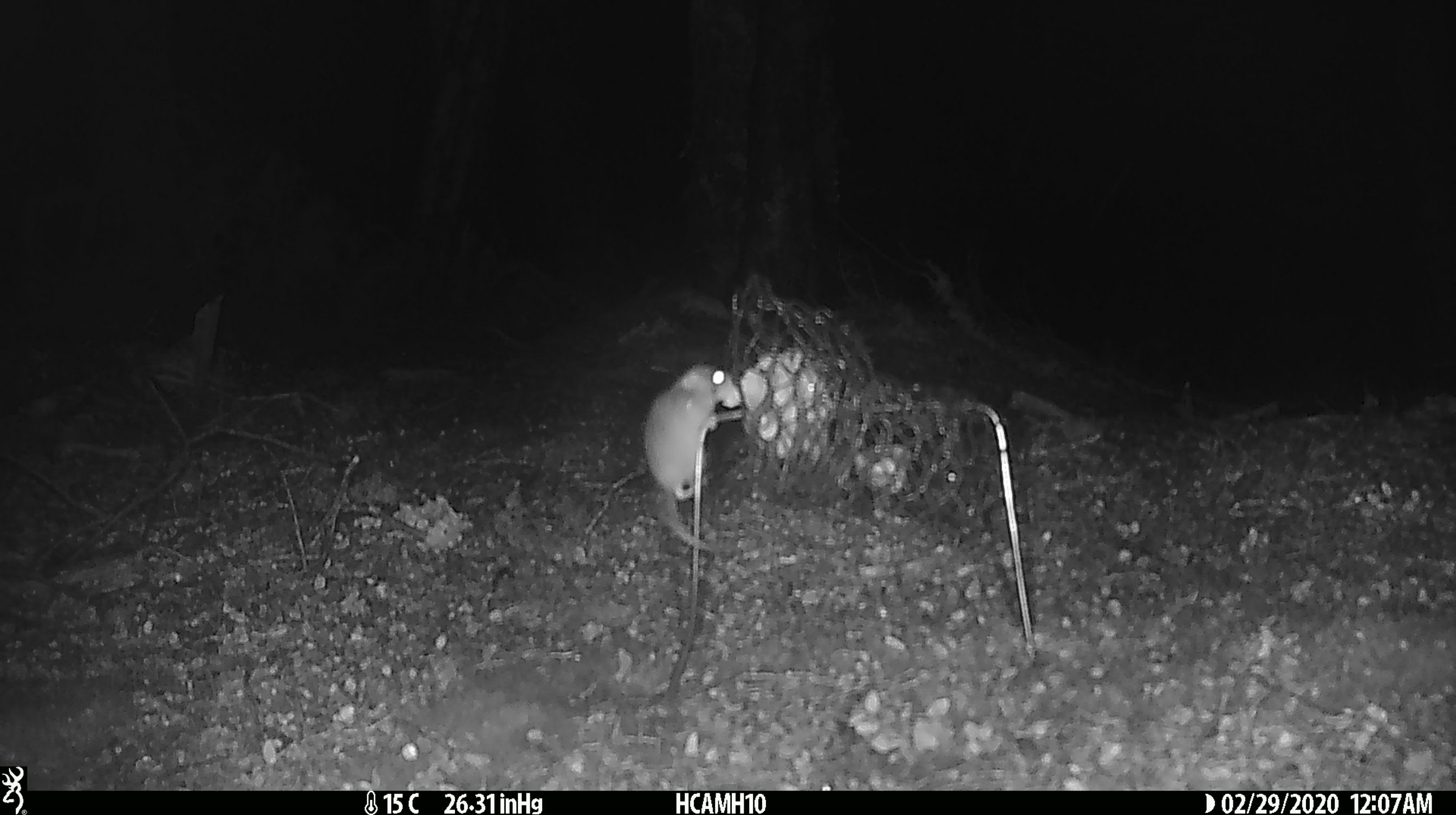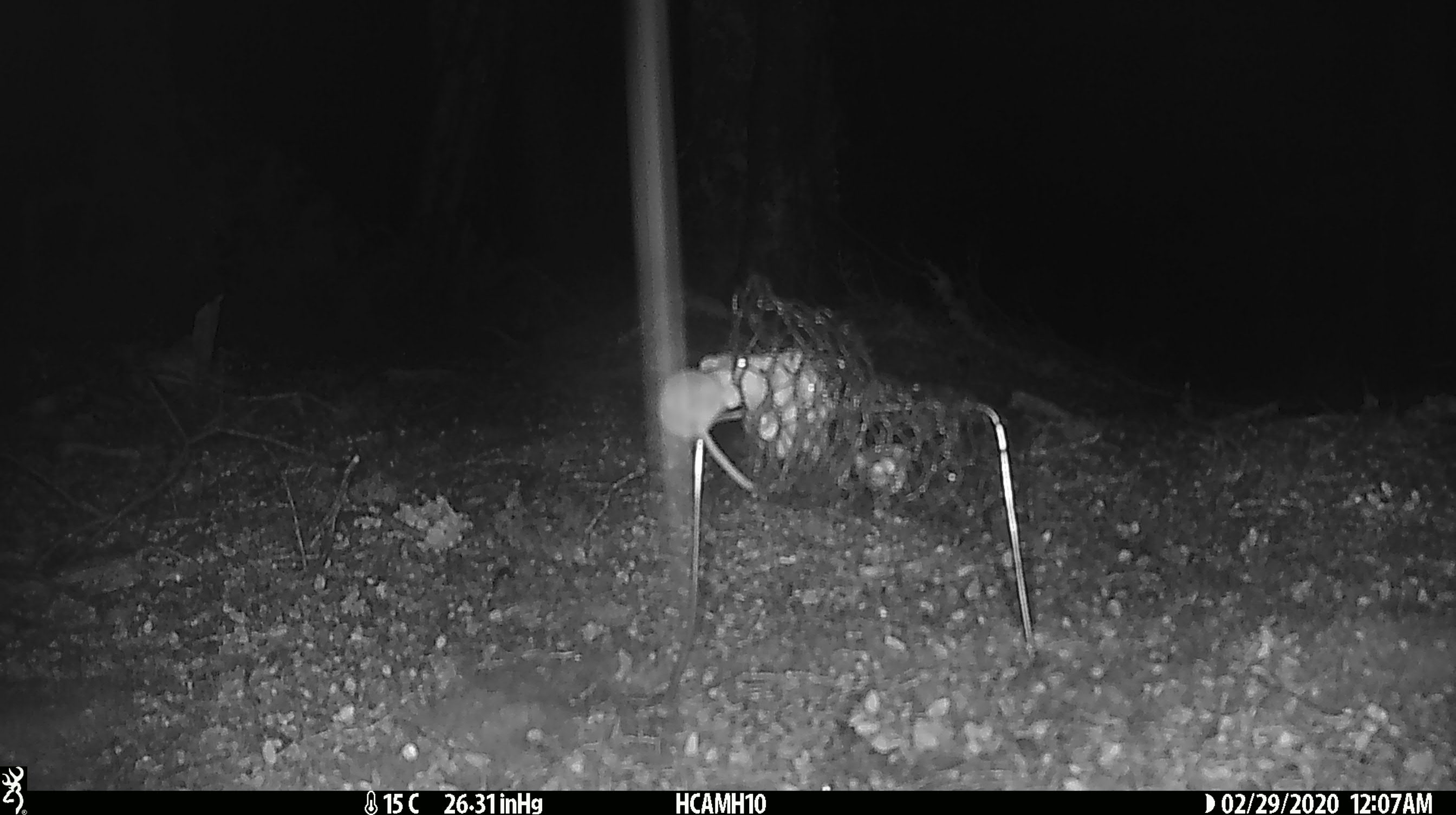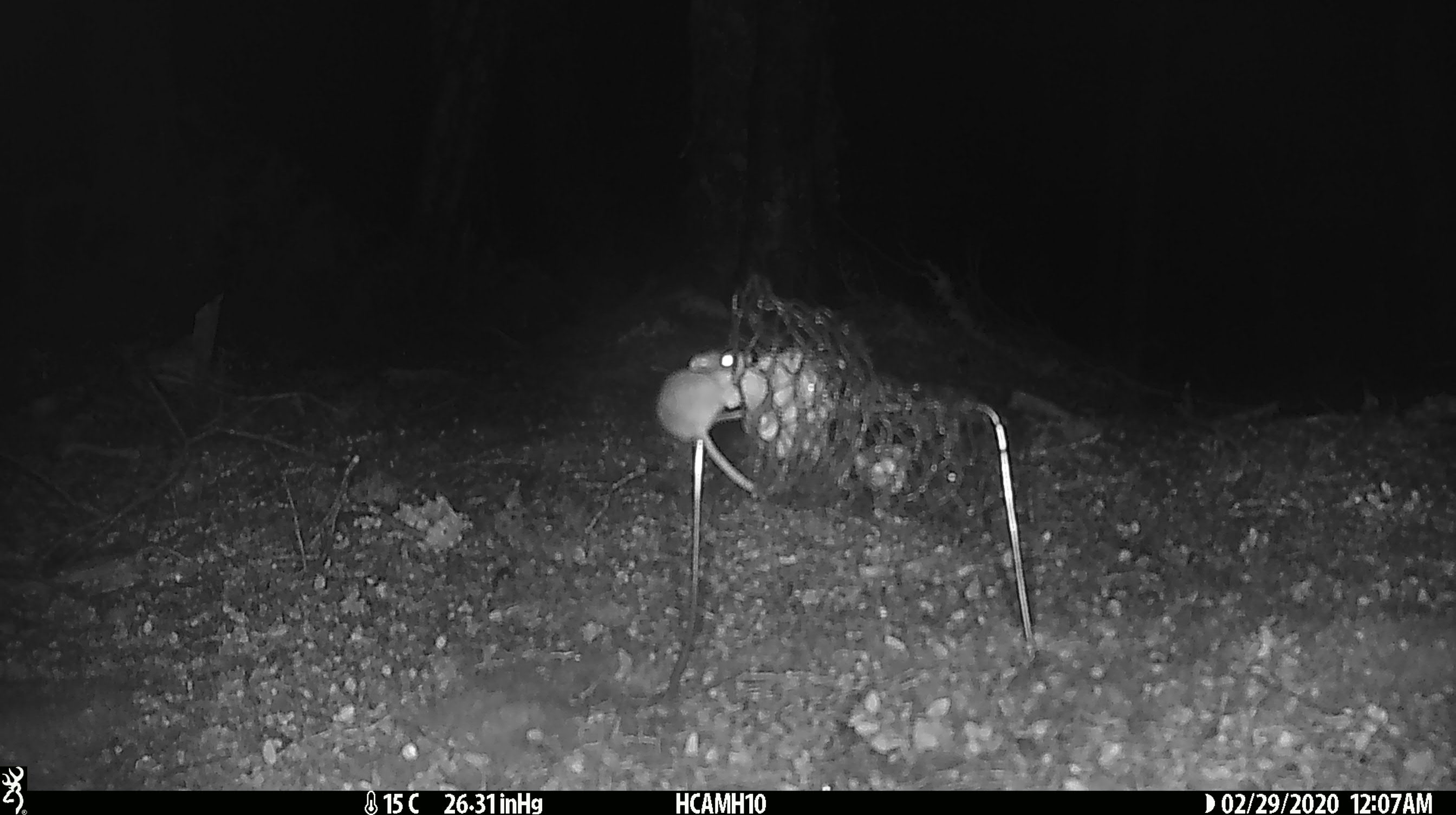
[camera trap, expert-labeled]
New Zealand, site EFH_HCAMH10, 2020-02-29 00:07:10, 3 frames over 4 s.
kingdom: Animalia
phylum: Chordata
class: Mammalia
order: Rodentia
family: Muridae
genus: Mus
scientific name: Mus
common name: mouse